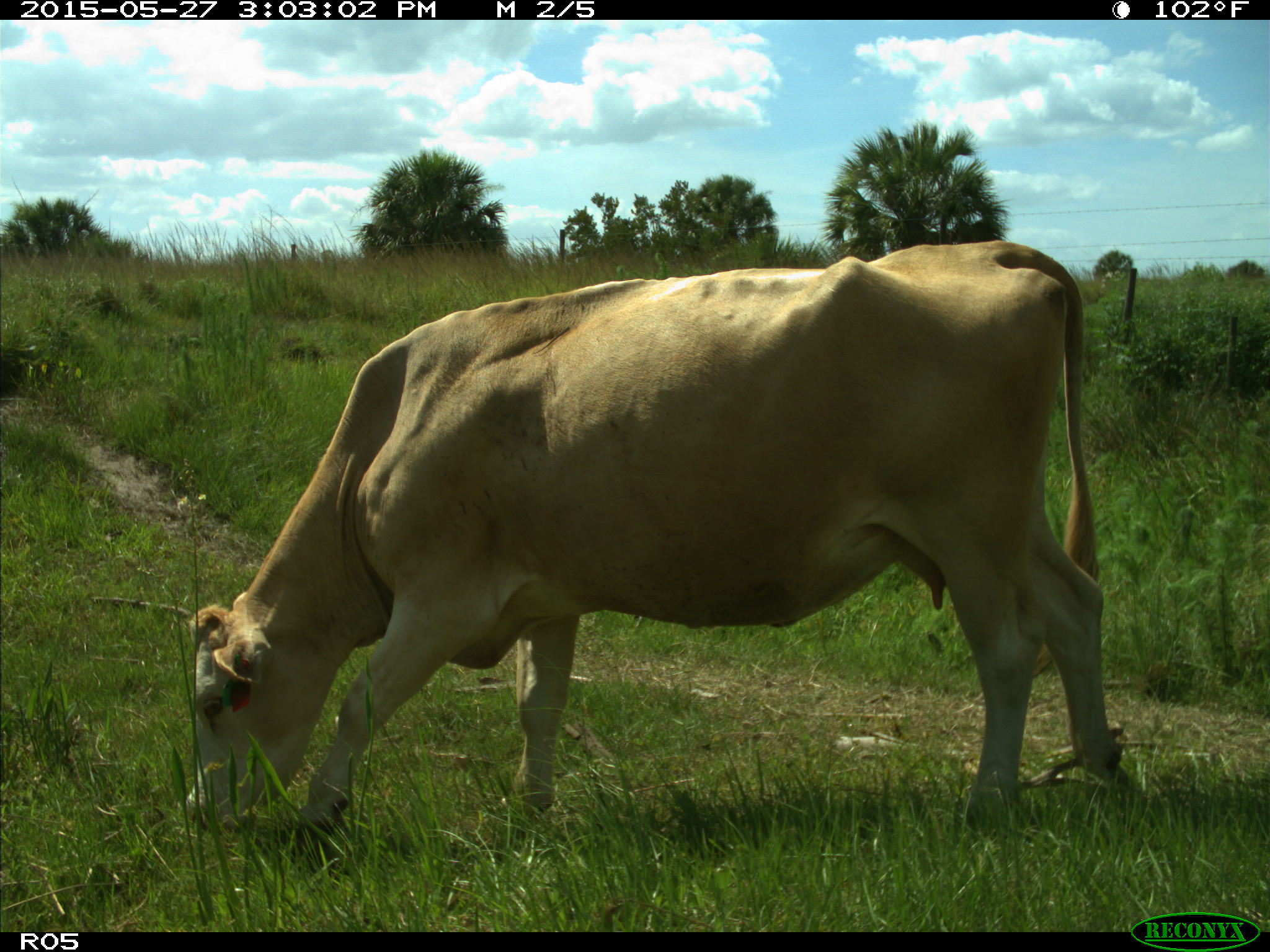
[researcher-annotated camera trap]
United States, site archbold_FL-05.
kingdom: Animalia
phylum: Chordata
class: Mammalia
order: Artiodactyla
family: Bovidae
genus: Bos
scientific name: Bos taurus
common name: domestic cow